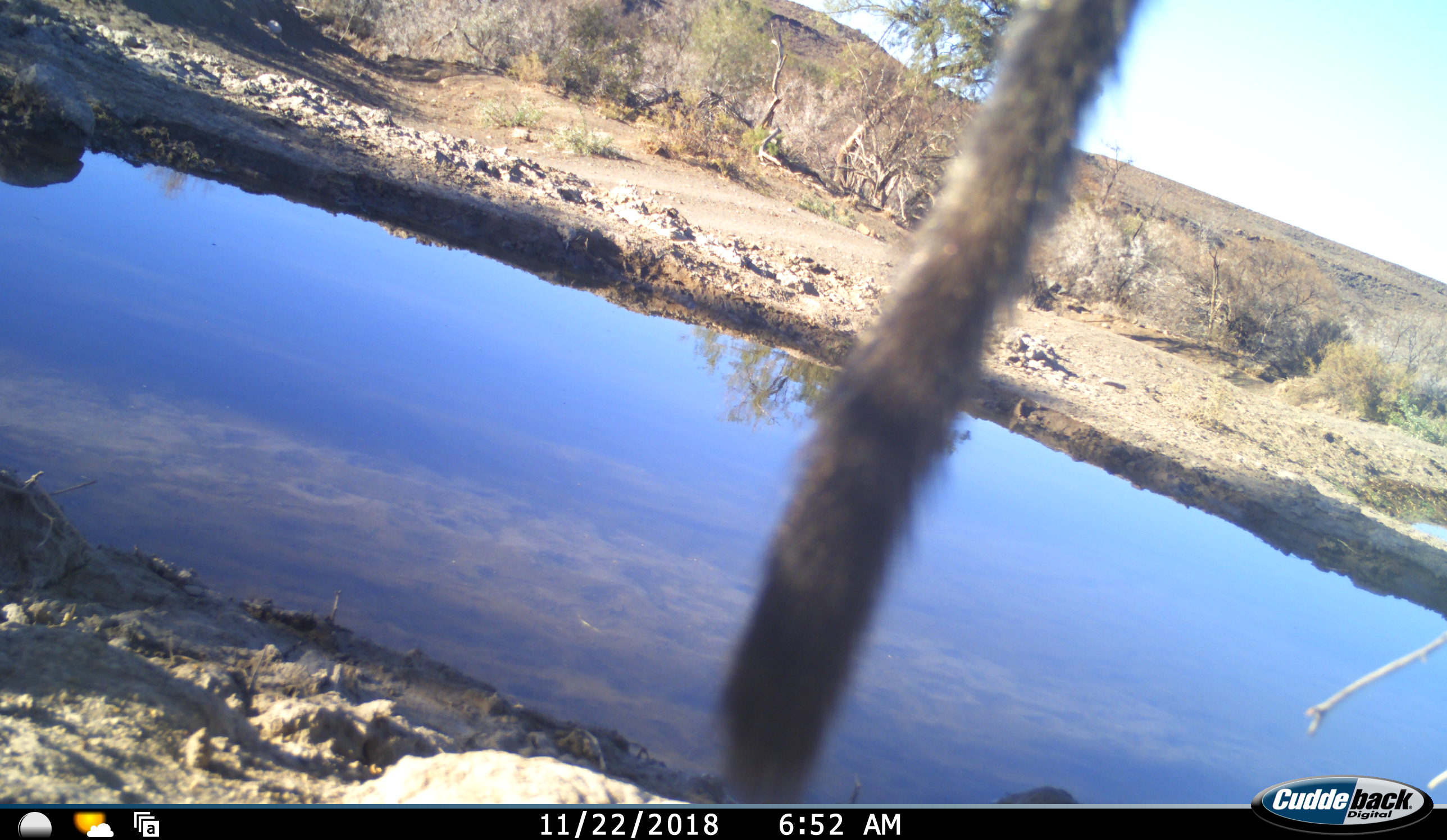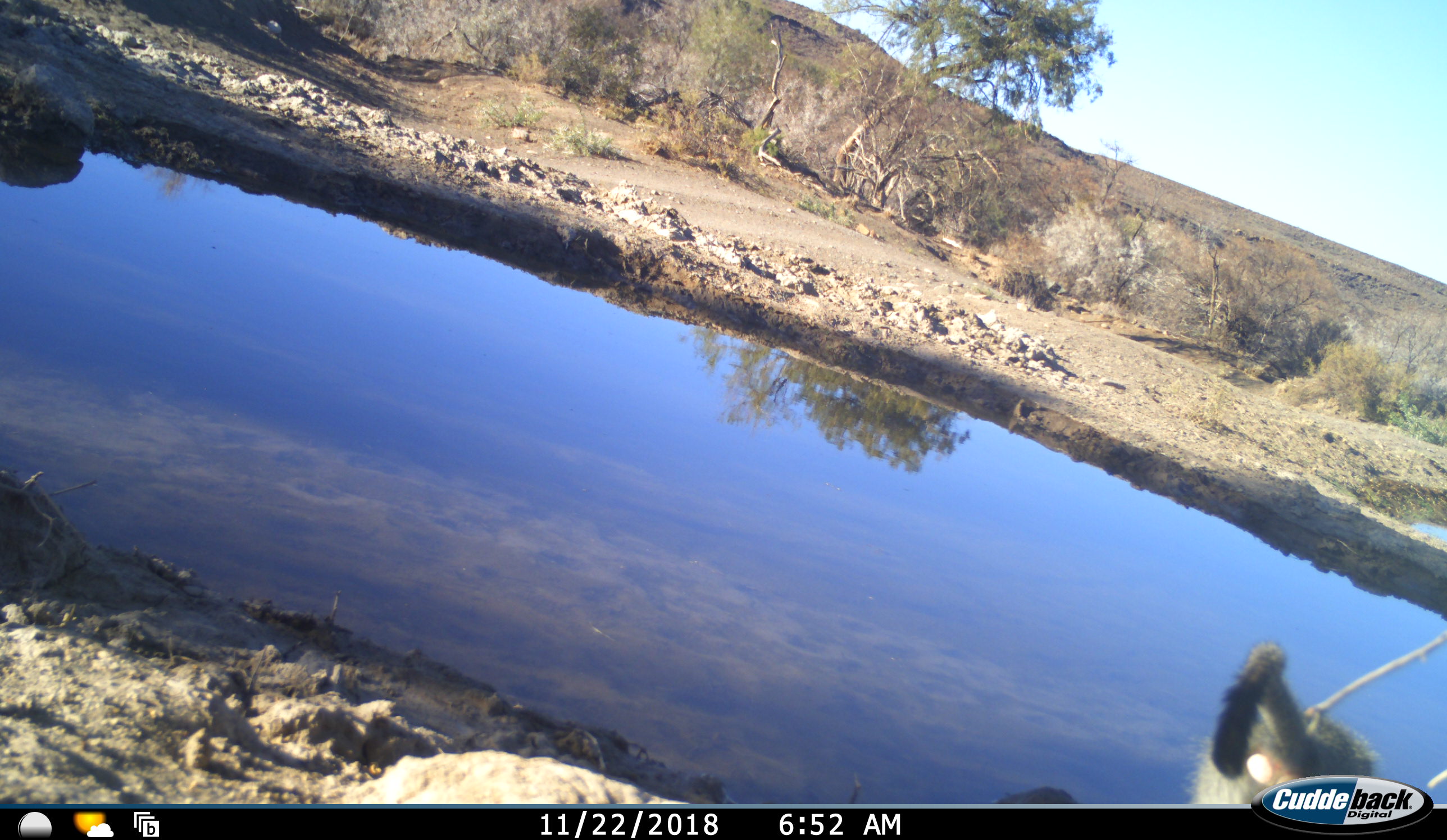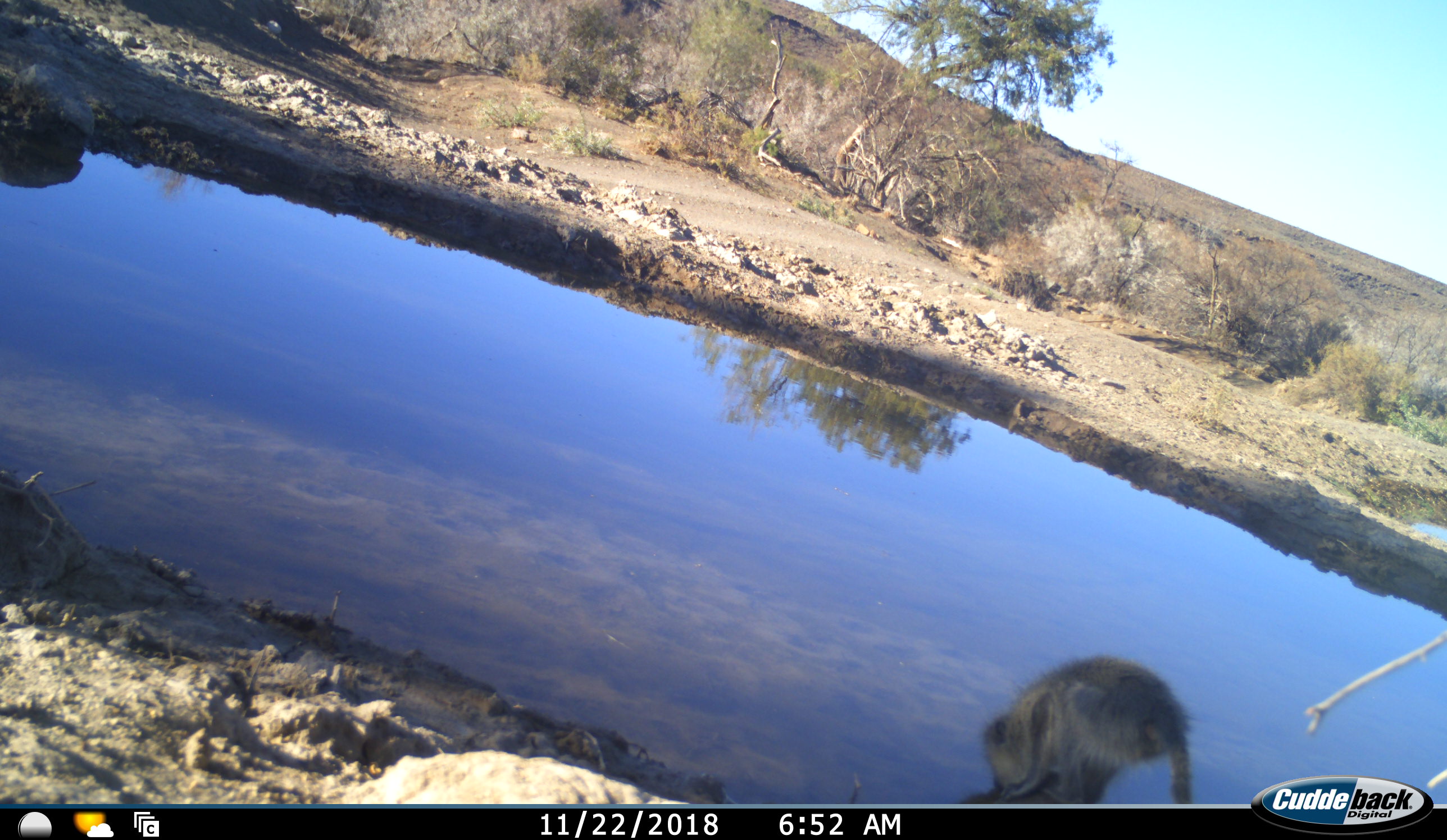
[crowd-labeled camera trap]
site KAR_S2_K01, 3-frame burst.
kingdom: Animalia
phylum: Chordata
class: Mammalia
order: Primates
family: Cercopithecidae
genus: Chlorocebus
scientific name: Chlorocebus pygerythrus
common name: vervet monkey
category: monkeyvervet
Monkeyvervet (vervet monkey) (Chlorocebus pygerythrus), count 1. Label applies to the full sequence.